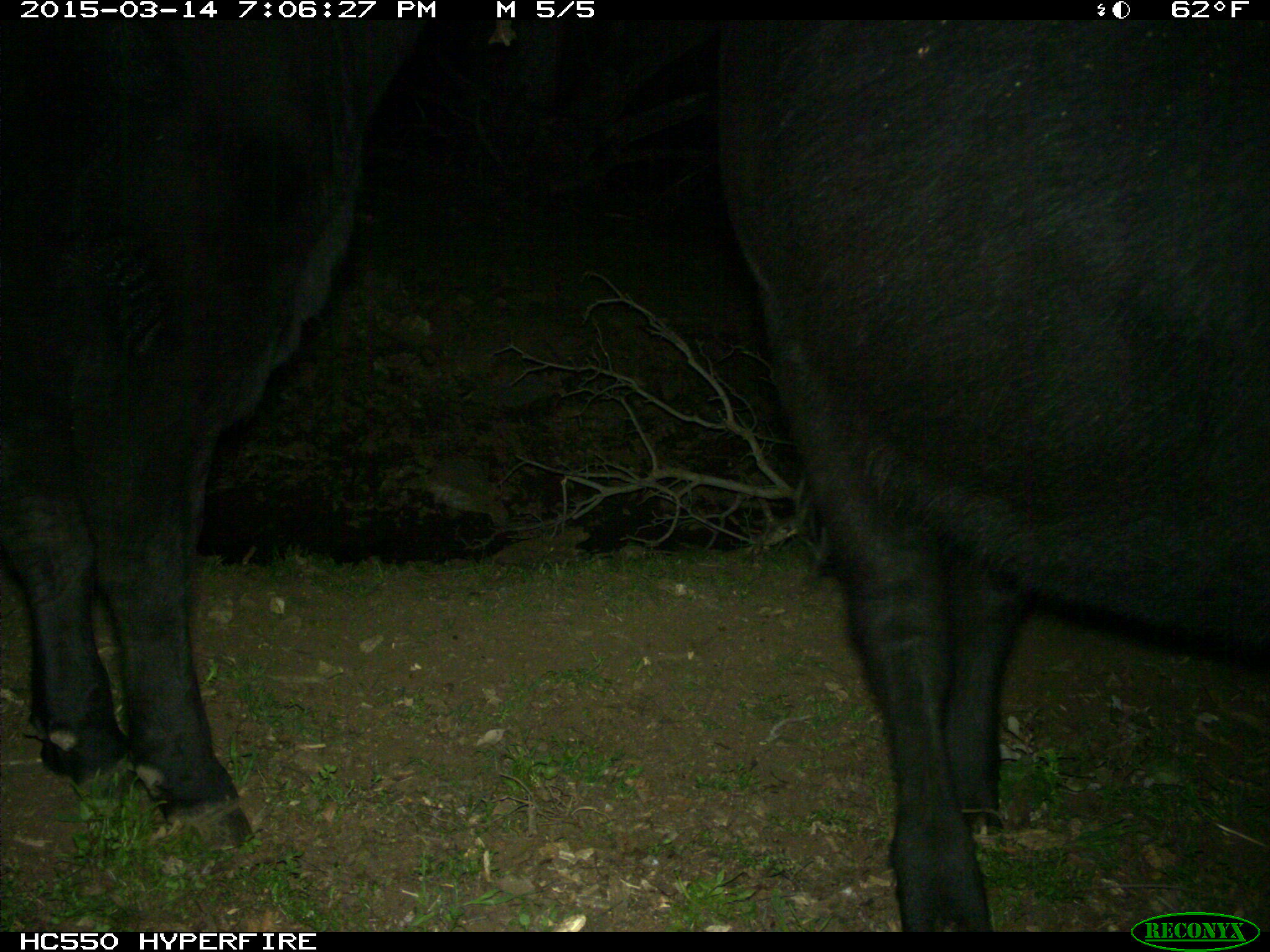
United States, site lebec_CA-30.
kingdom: Animalia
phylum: Chordata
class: Mammalia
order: Artiodactyla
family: Bovidae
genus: Bos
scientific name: Bos taurus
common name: domestic cow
Bos taurus (domestic cow).